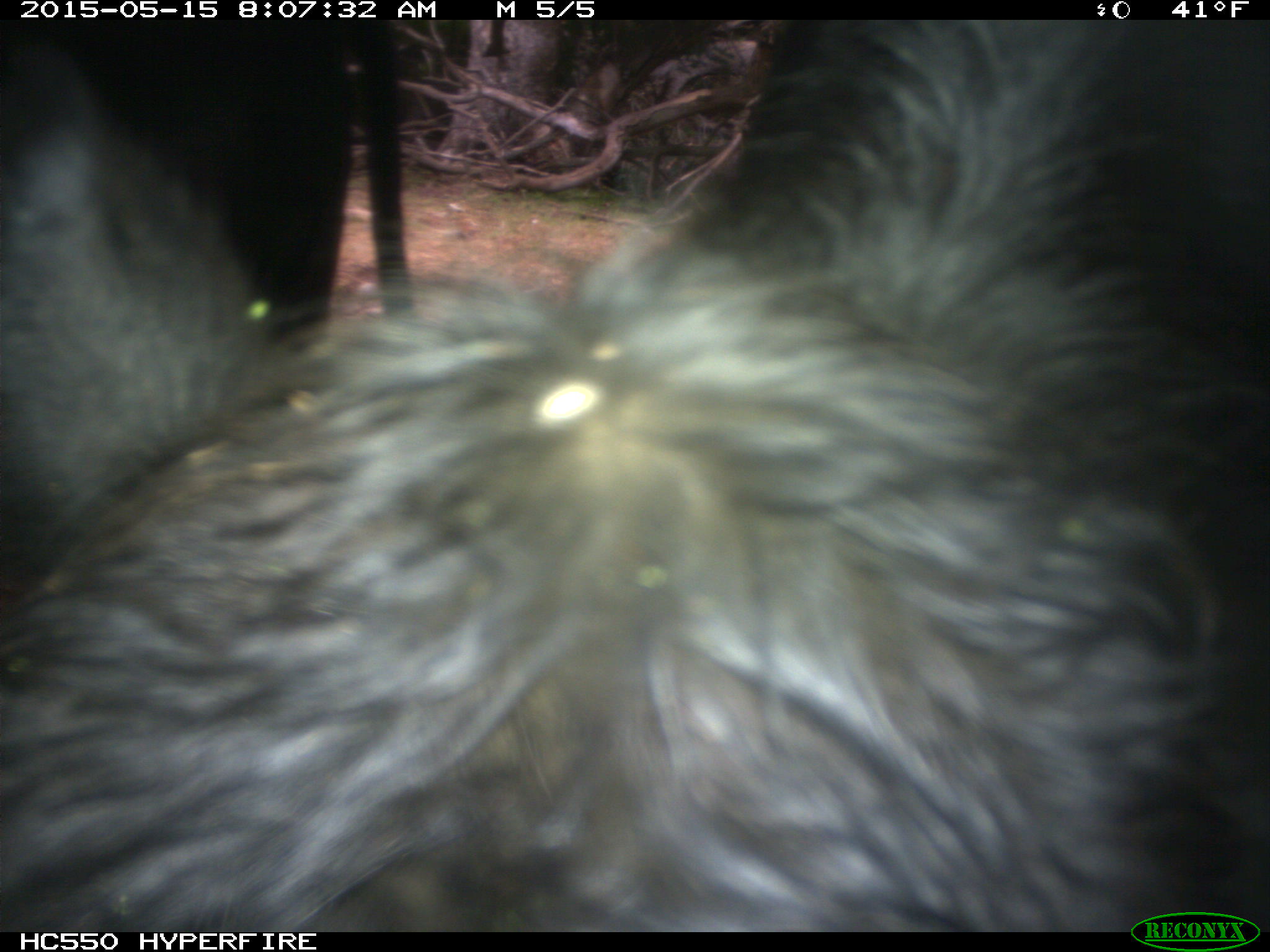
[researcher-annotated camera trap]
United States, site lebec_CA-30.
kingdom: Animalia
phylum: Chordata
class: Mammalia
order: Artiodactyla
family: Bovidae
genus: Bos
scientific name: Bos taurus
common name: domestic cow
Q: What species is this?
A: Bos taurus (domestic cow).